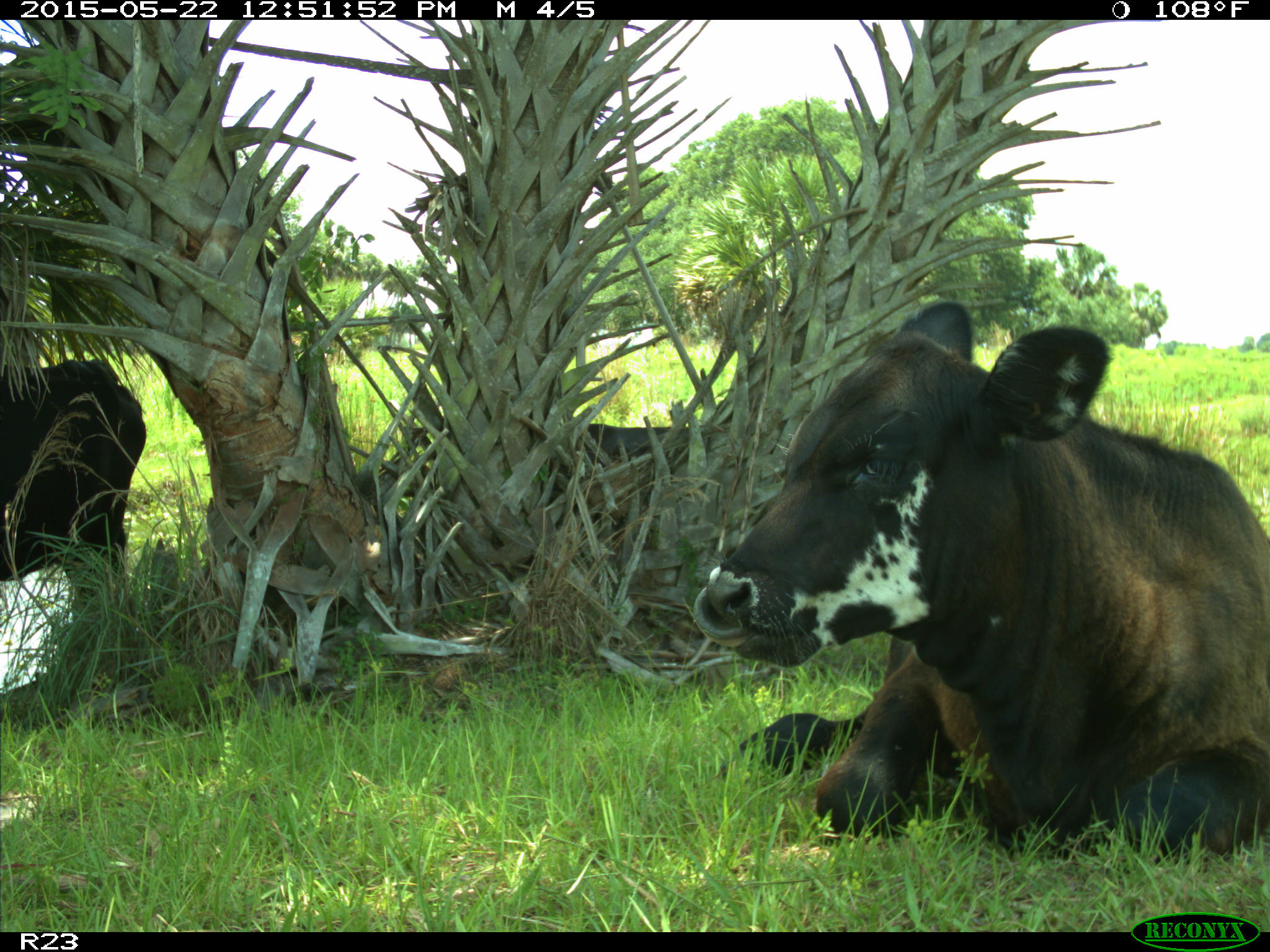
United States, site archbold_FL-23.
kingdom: Animalia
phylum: Chordata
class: Mammalia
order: Artiodactyla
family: Bovidae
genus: Bos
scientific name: Bos taurus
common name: domestic cow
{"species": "Bos taurus (domestic cow)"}